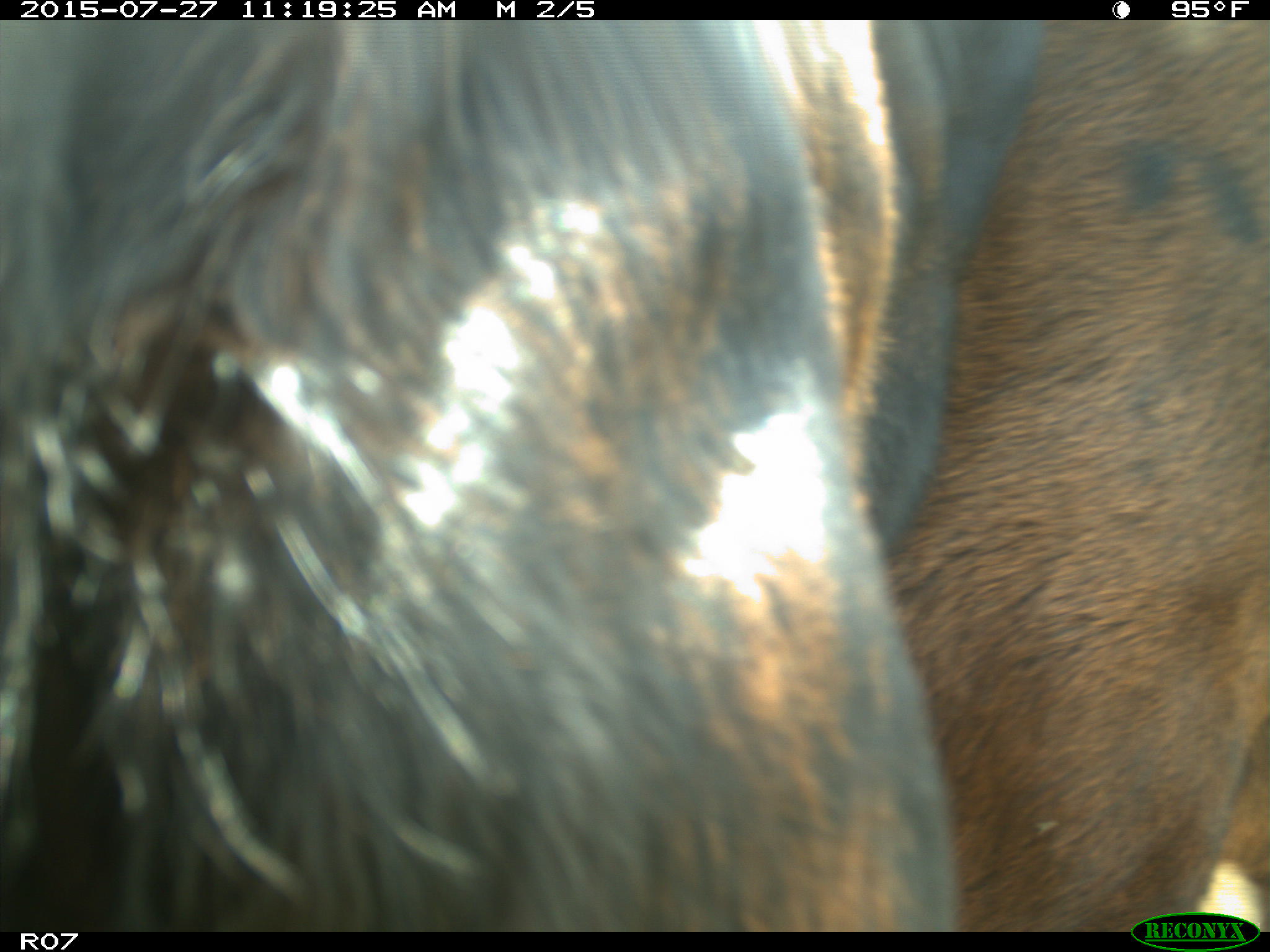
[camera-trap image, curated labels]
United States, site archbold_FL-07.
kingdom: Animalia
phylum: Chordata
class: Mammalia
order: Artiodactyla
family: Bovidae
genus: Bos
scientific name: Bos taurus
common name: domestic cow